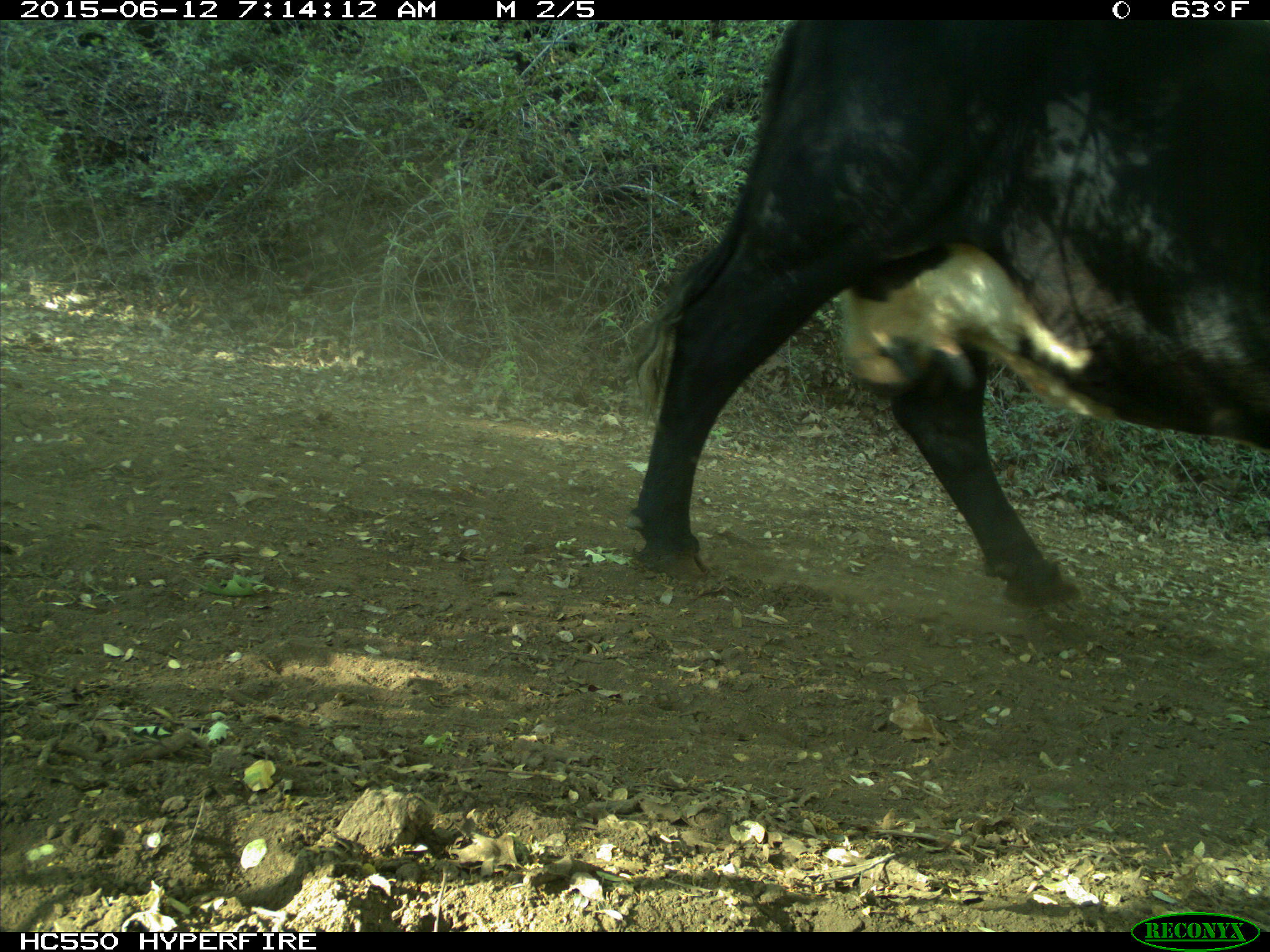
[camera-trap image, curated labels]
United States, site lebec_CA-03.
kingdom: Animalia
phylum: Chordata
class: Mammalia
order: Artiodactyla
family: Bovidae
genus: Bos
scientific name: Bos taurus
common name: domestic cow